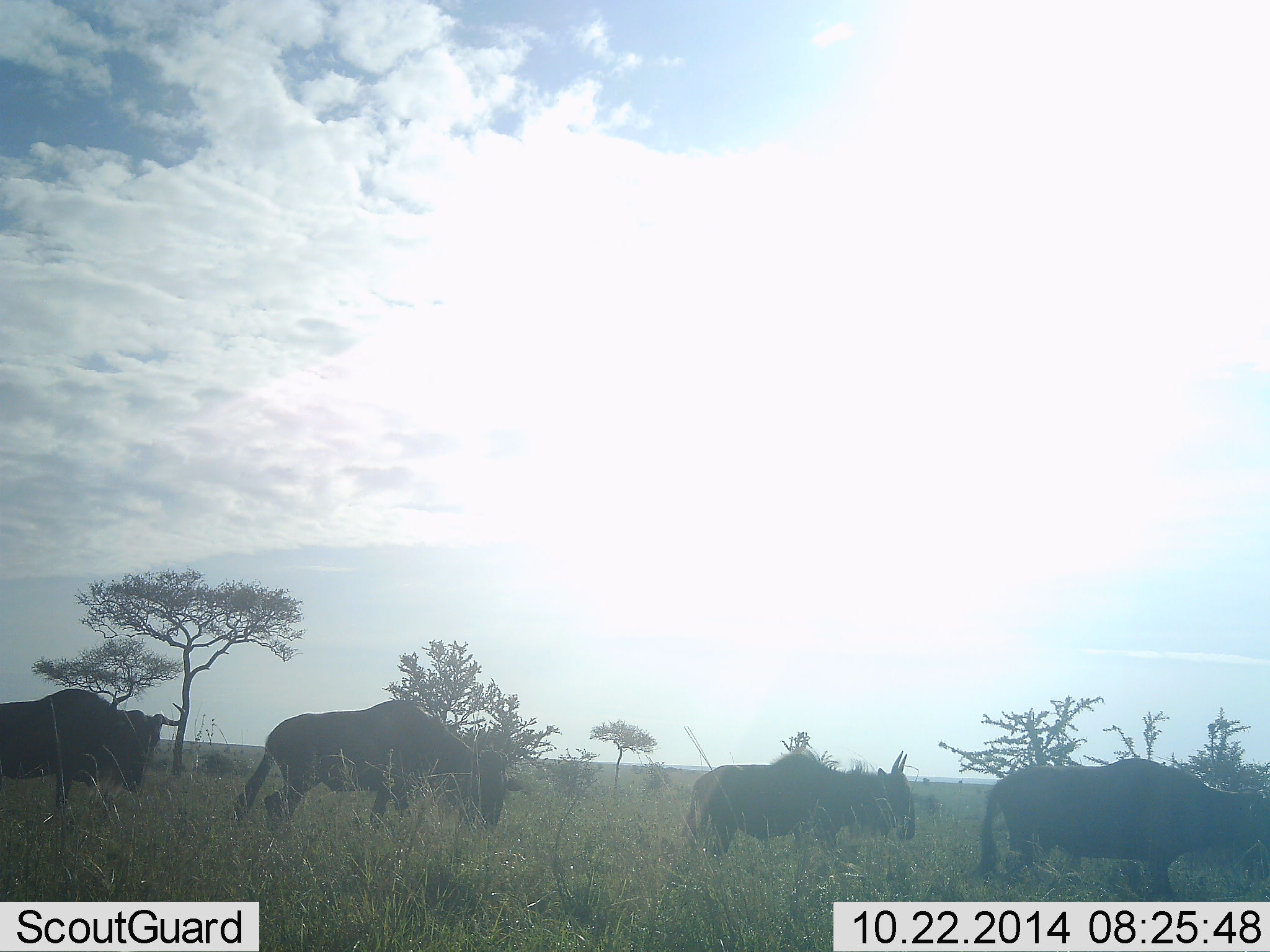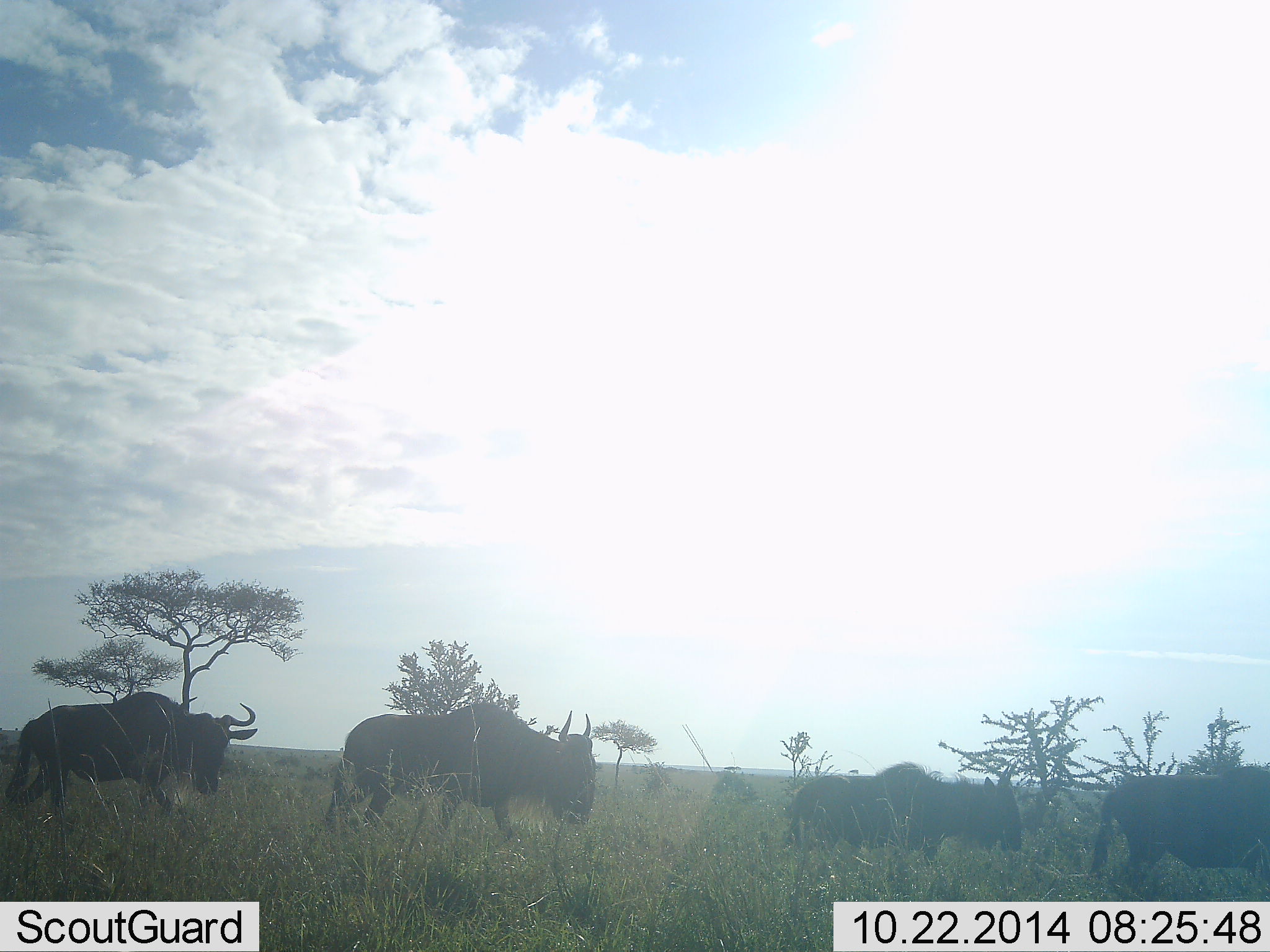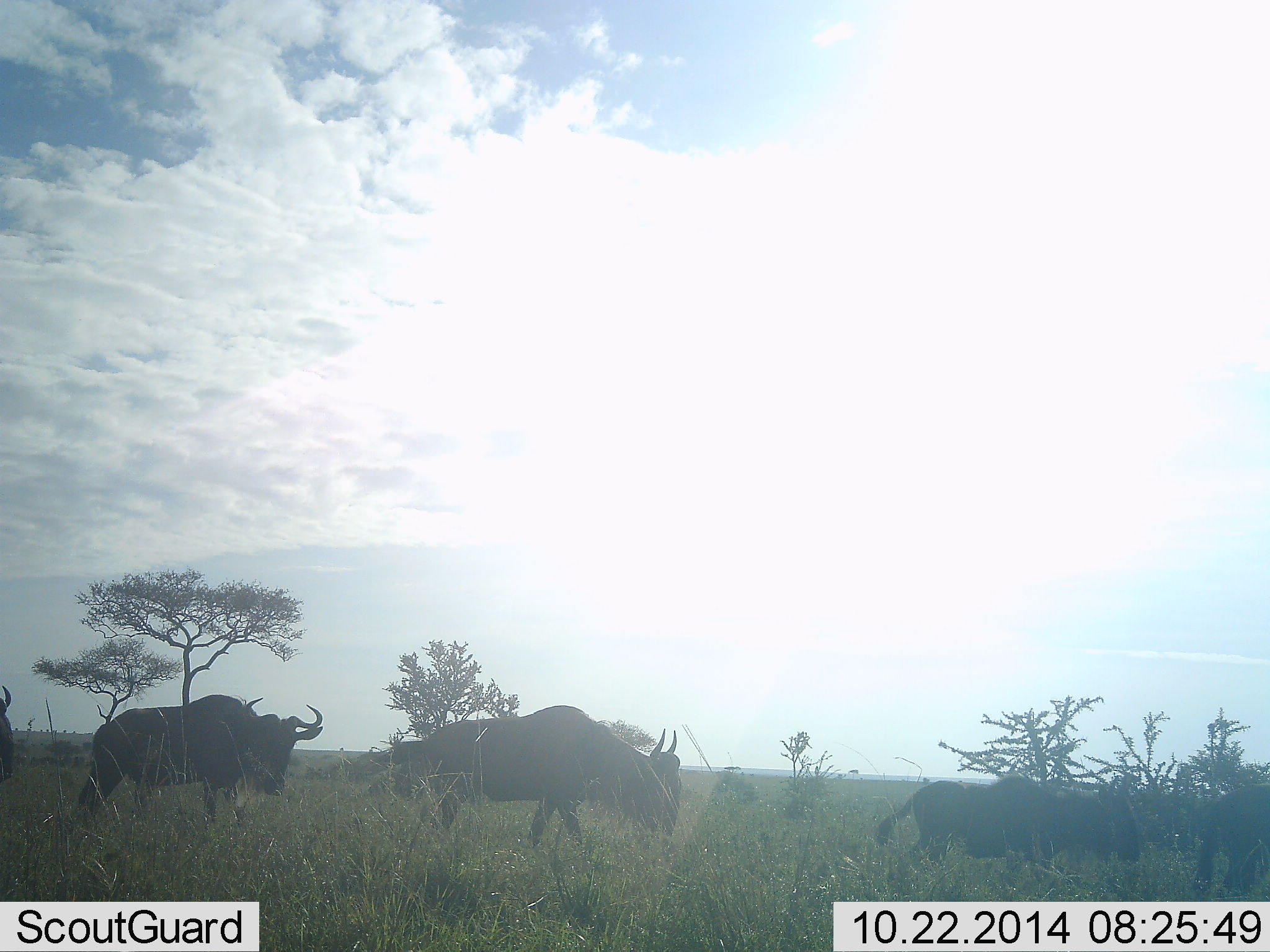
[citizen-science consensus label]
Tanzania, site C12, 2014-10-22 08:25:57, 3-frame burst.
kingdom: Animalia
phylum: Chordata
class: Mammalia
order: Artiodactyla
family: Bovidae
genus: Connochaetes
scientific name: Connochaetes taurinus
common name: blue wildebeest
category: wildebeest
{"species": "wildebeest (blue wildebeest) (Connochaetes taurinus)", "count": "5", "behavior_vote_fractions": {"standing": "0%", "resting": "0%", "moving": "100%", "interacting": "0%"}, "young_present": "10%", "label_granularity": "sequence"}